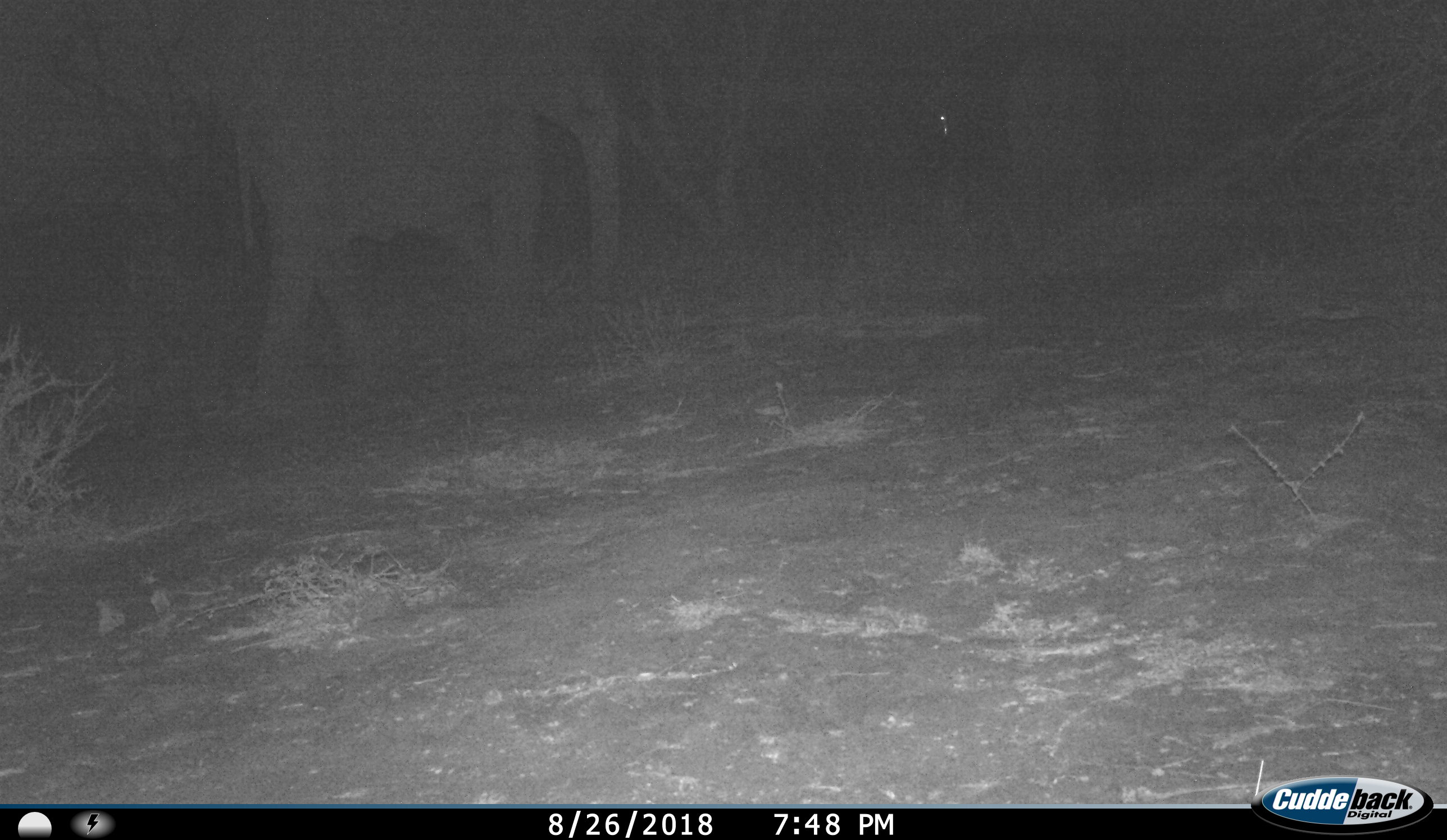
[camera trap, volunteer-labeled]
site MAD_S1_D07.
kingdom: Animalia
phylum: Chordata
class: Mammalia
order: Proboscidea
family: Elephantidae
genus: Loxodonta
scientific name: Loxodonta africana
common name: african bush elephant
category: elephant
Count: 1.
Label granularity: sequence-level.